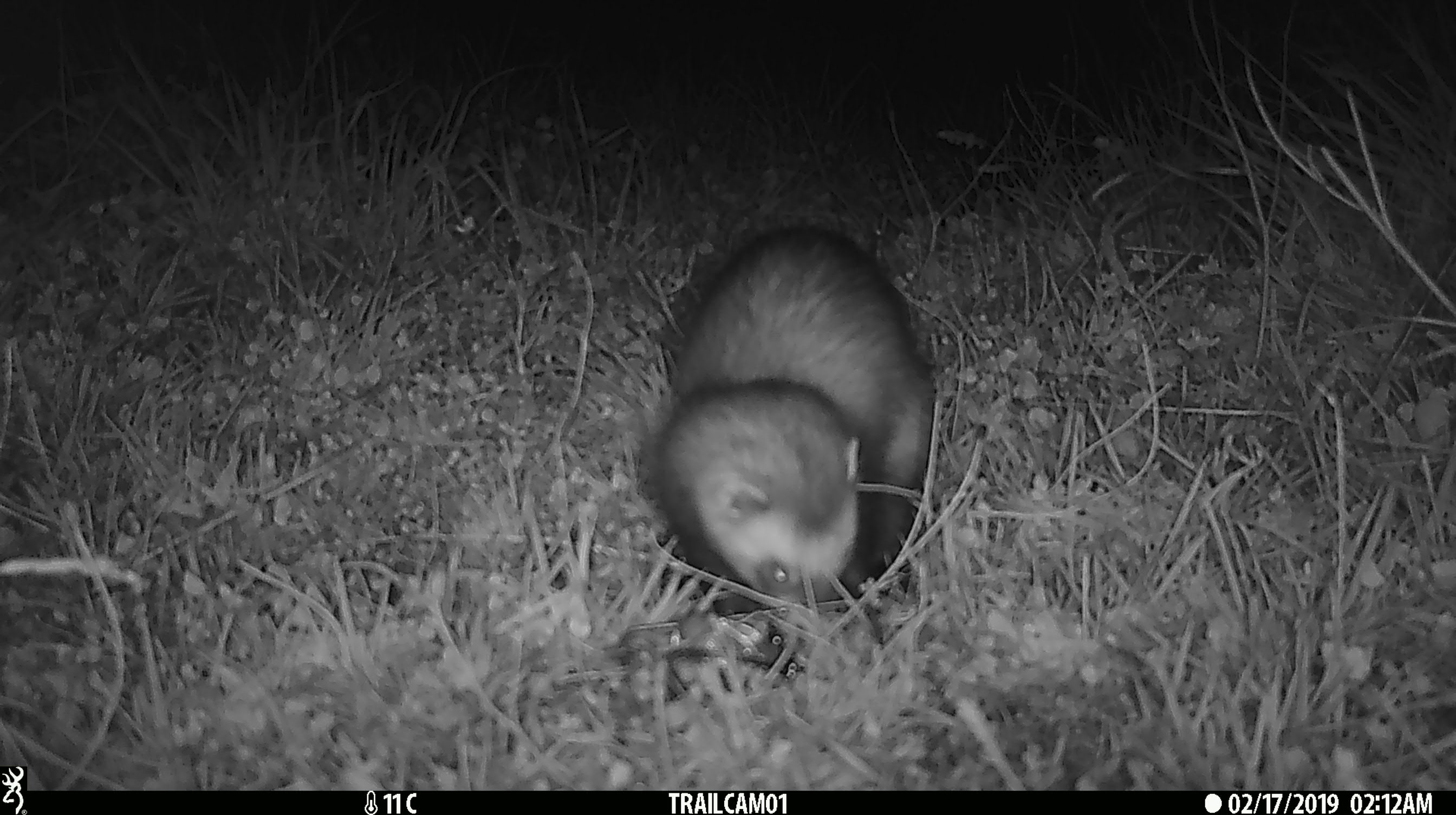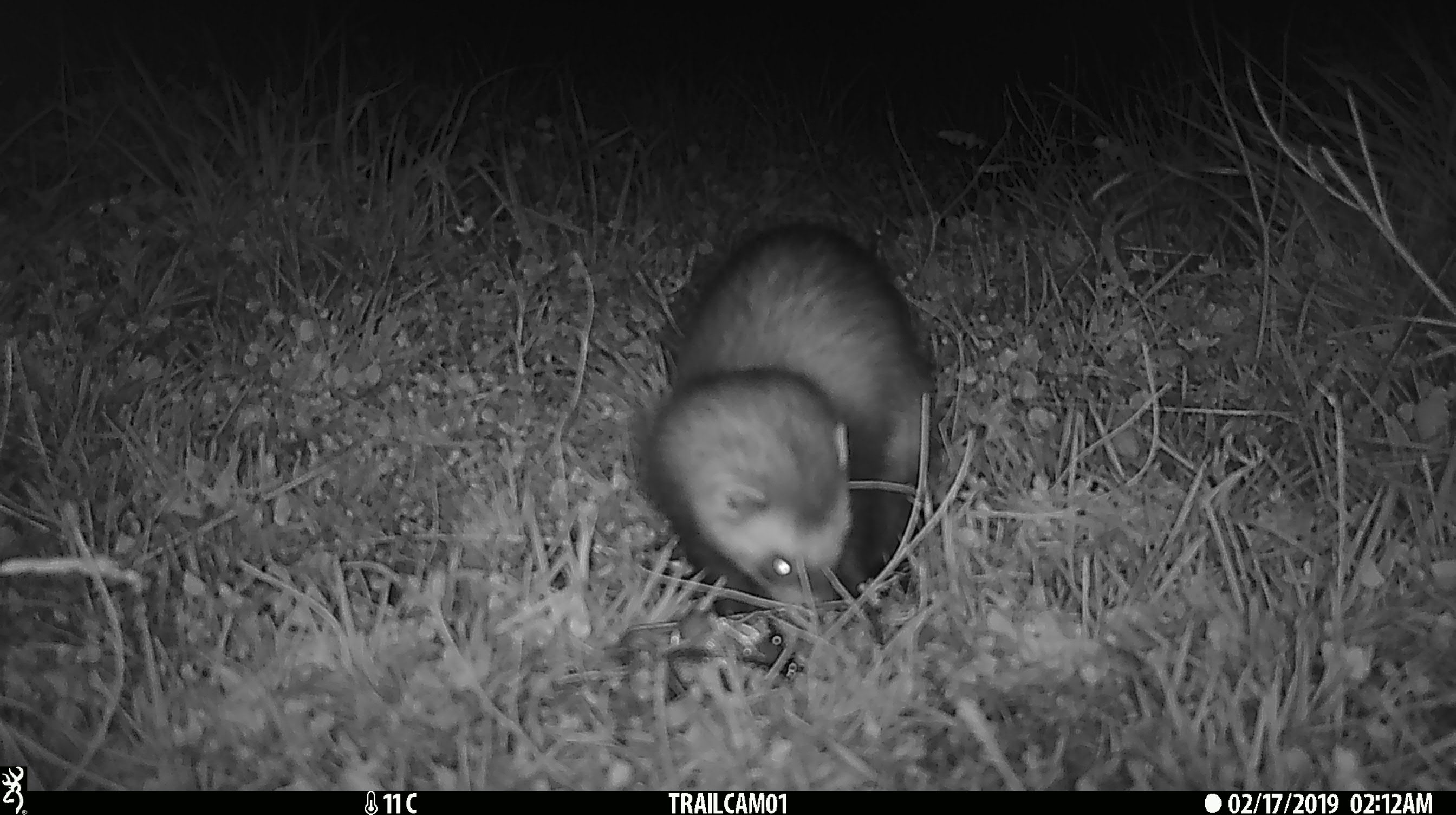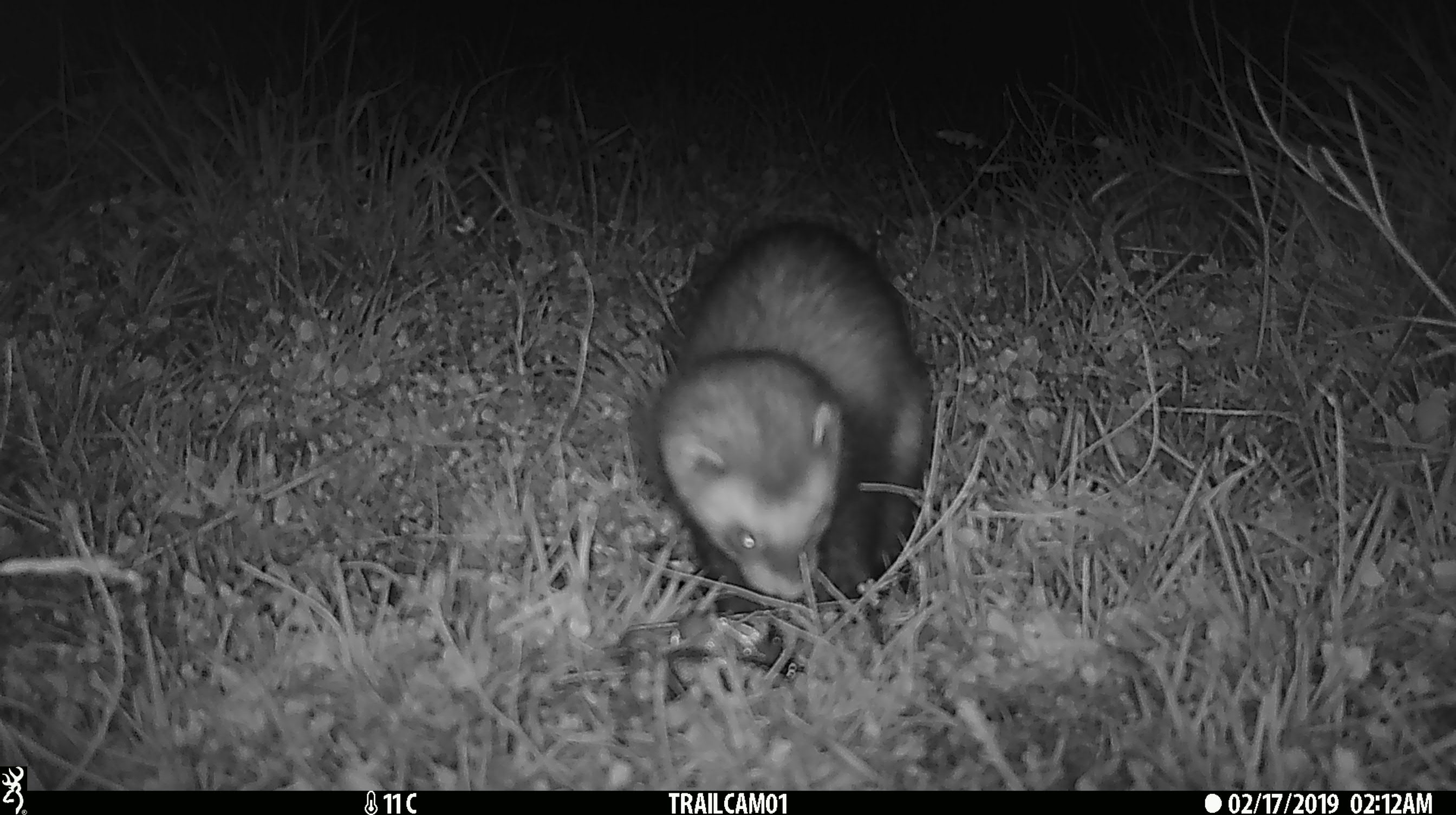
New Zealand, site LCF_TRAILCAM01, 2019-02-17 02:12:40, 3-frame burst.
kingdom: Animalia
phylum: Chordata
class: Mammalia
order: Carnivora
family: Mustelidae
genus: Mustela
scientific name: Mustela furo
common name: ferret